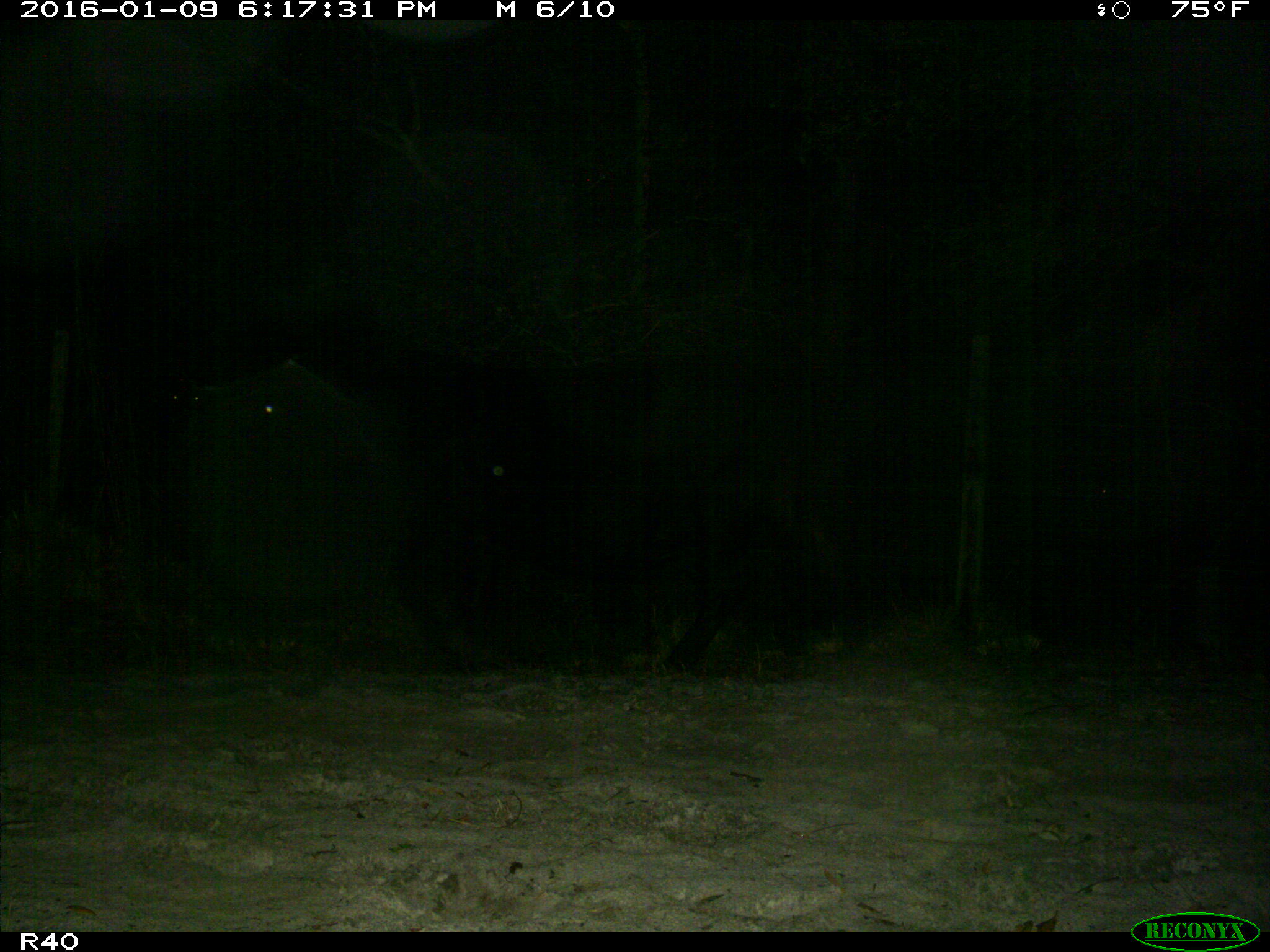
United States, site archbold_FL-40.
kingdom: Animalia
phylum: Chordata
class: Mammalia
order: Artiodactyla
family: Bovidae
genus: Bos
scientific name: Bos taurus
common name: domestic cow